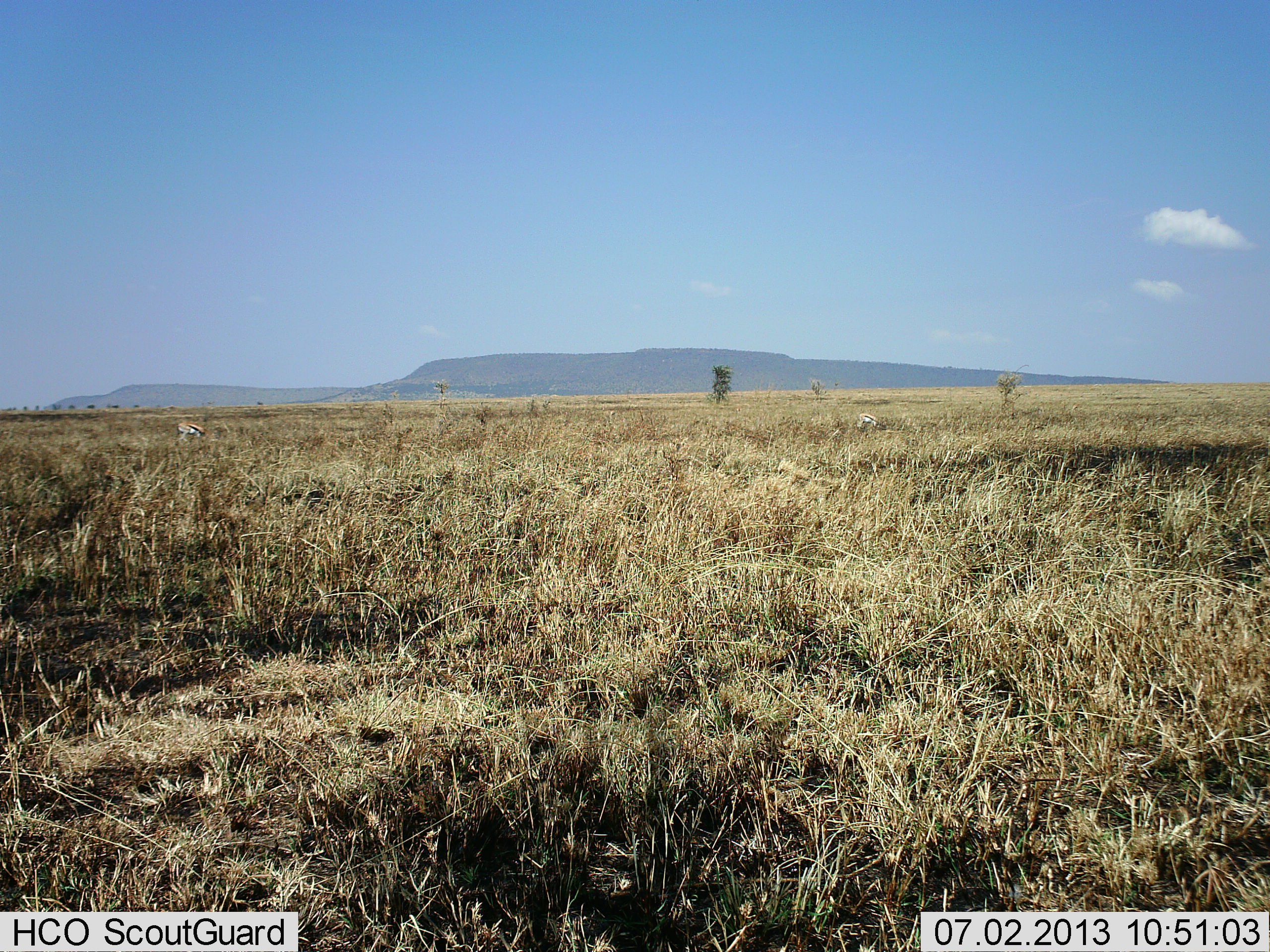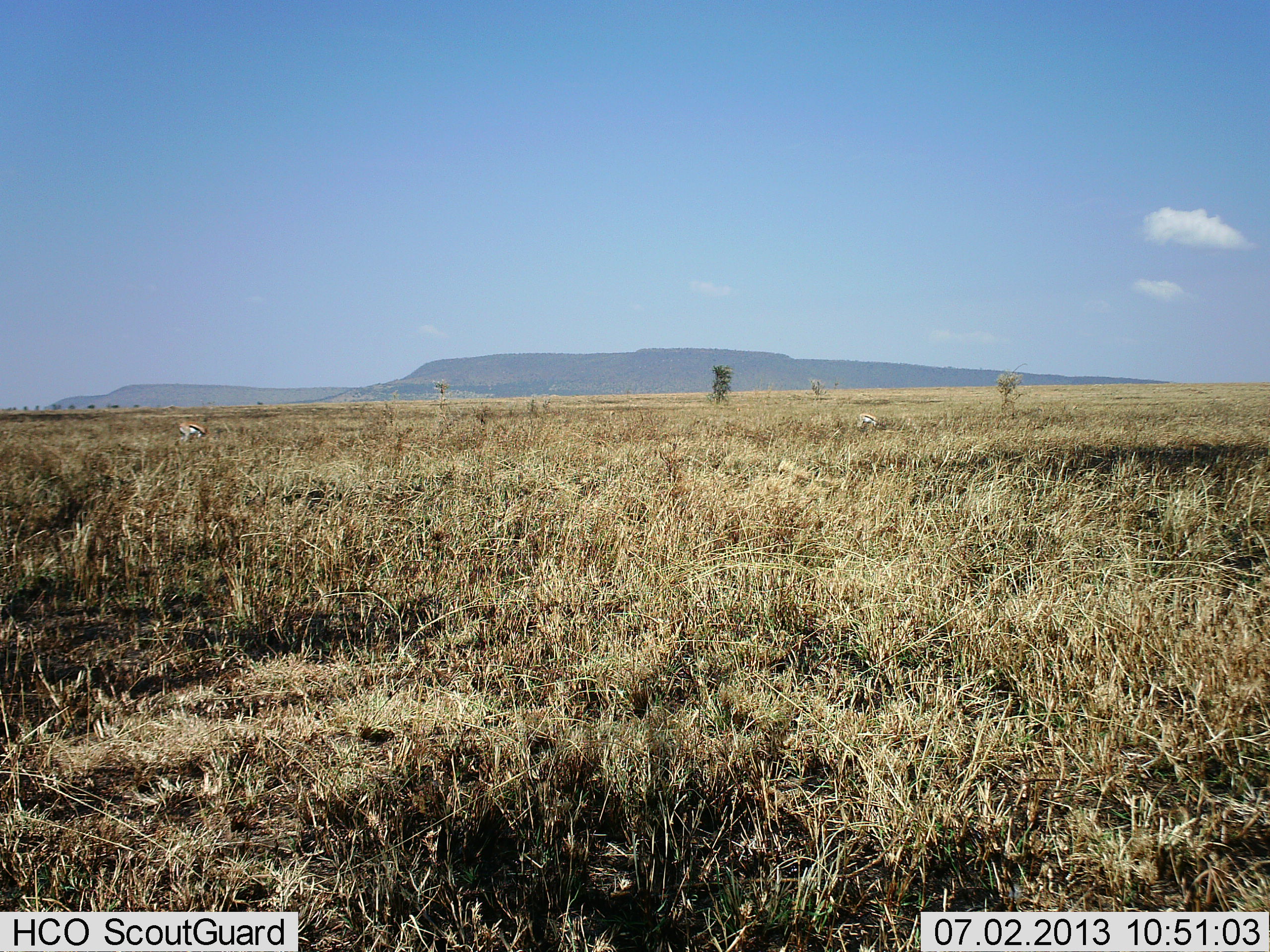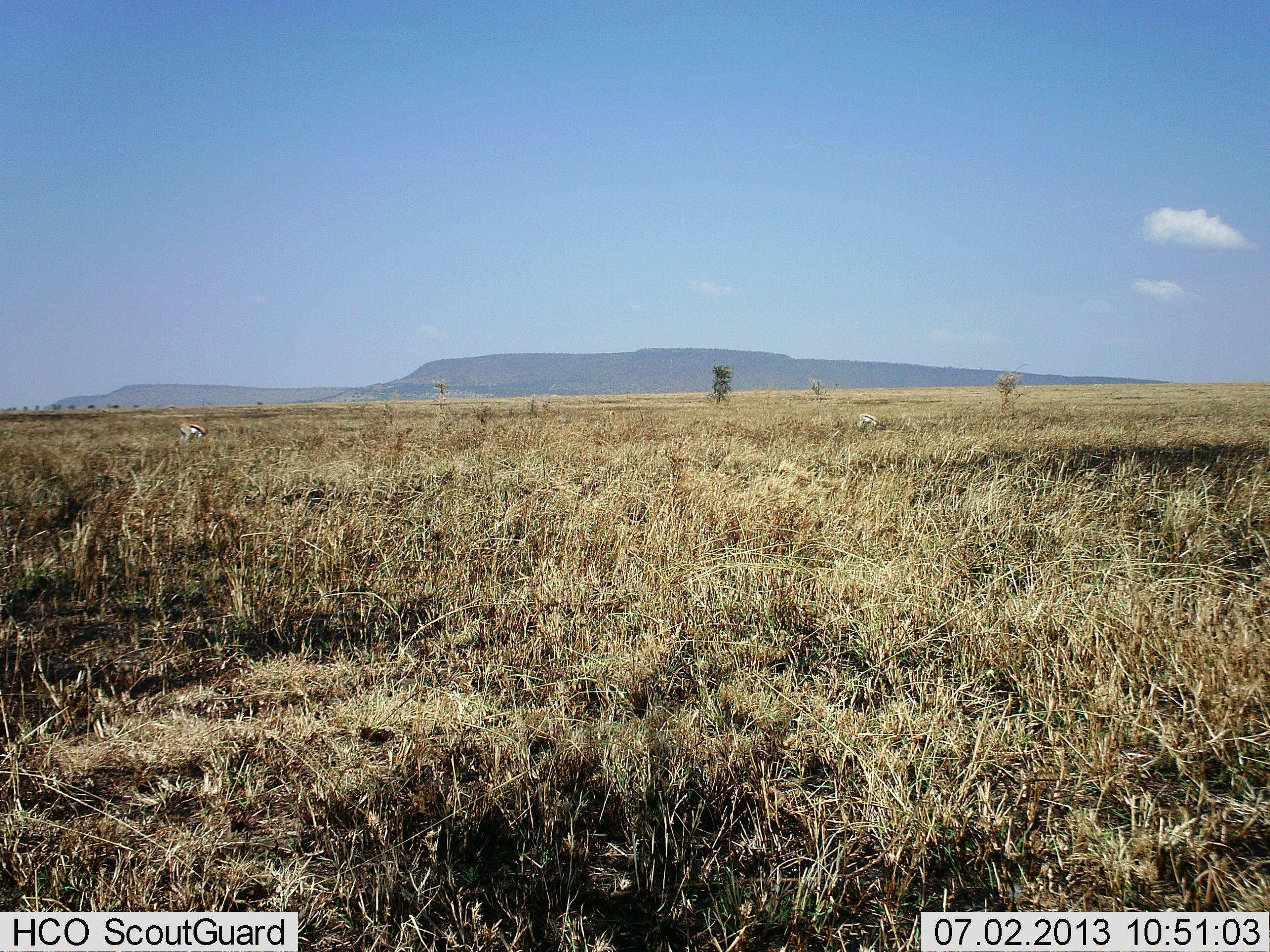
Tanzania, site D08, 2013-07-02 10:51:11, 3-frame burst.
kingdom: Animalia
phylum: Chordata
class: Mammalia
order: Artiodactyla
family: Bovidae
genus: Eudorcas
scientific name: Eudorcas thomsonii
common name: thomson's gazelle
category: gazellethomsons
Gazellethomsons (thomson's gazelle) (Eudorcas thomsonii), count 2. Behavior (volunteer vote fractions): standing 45%, resting 0%, moving 5%, interacting 0%. Young present (vote fraction): 0%. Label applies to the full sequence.